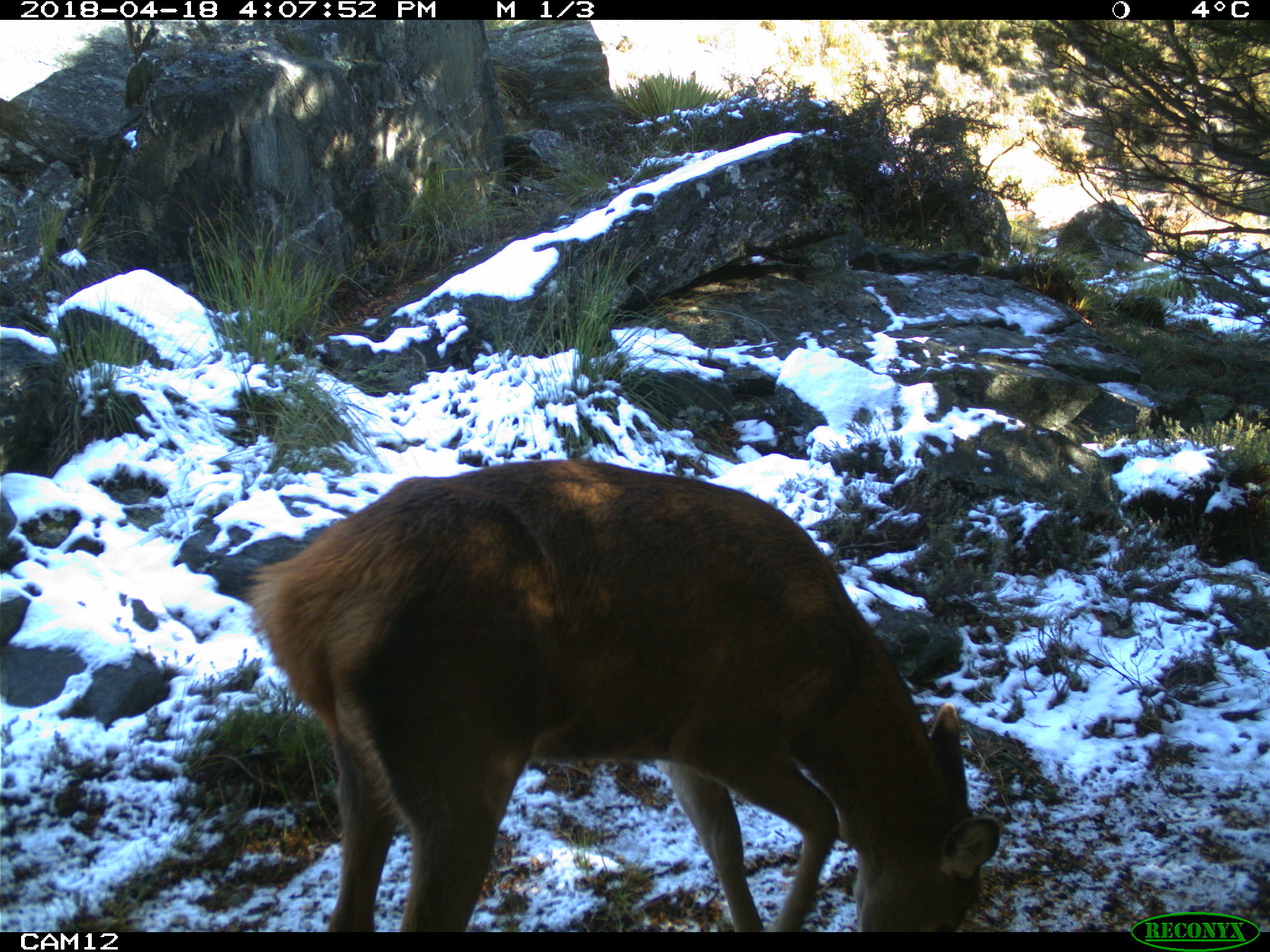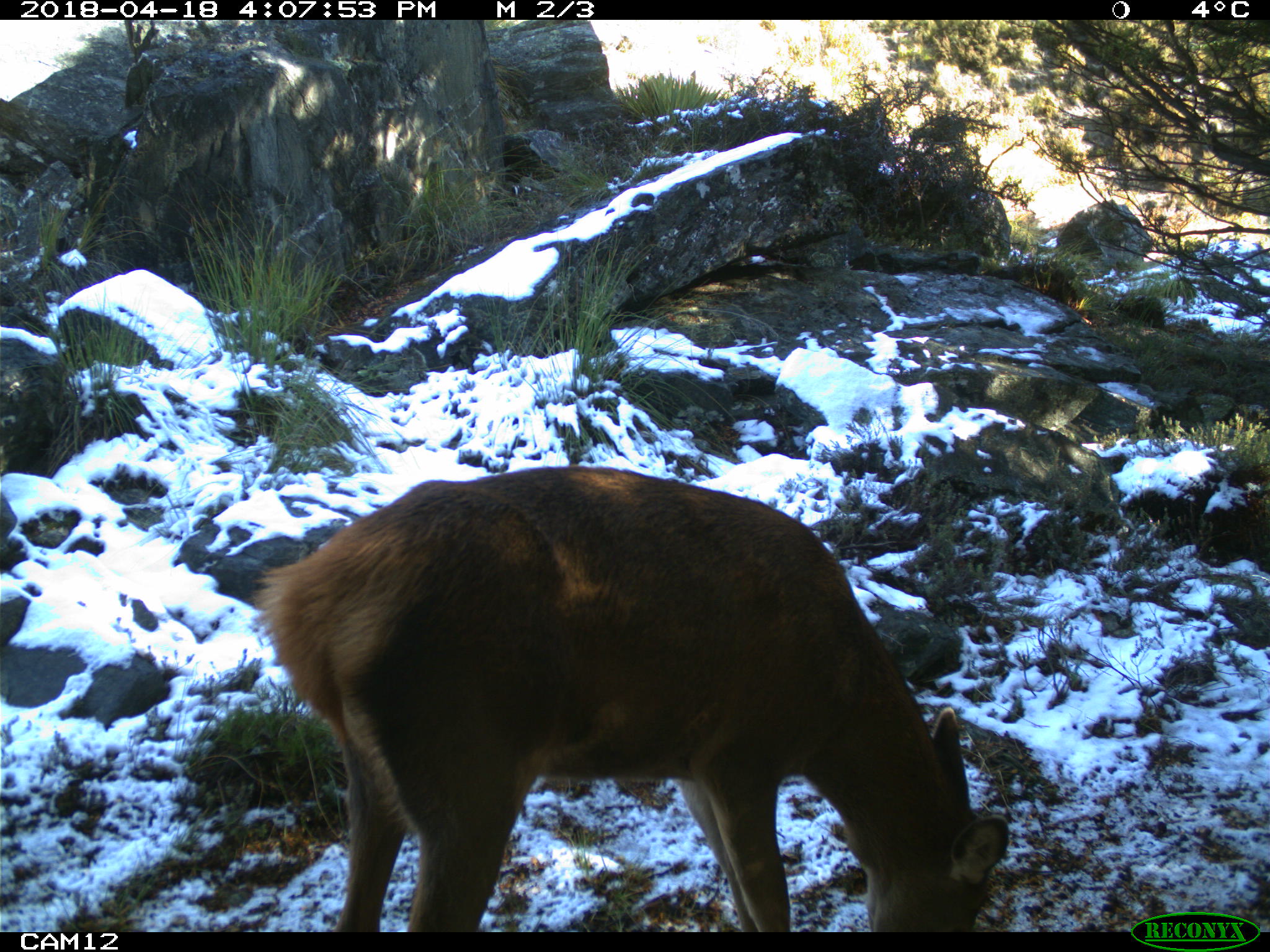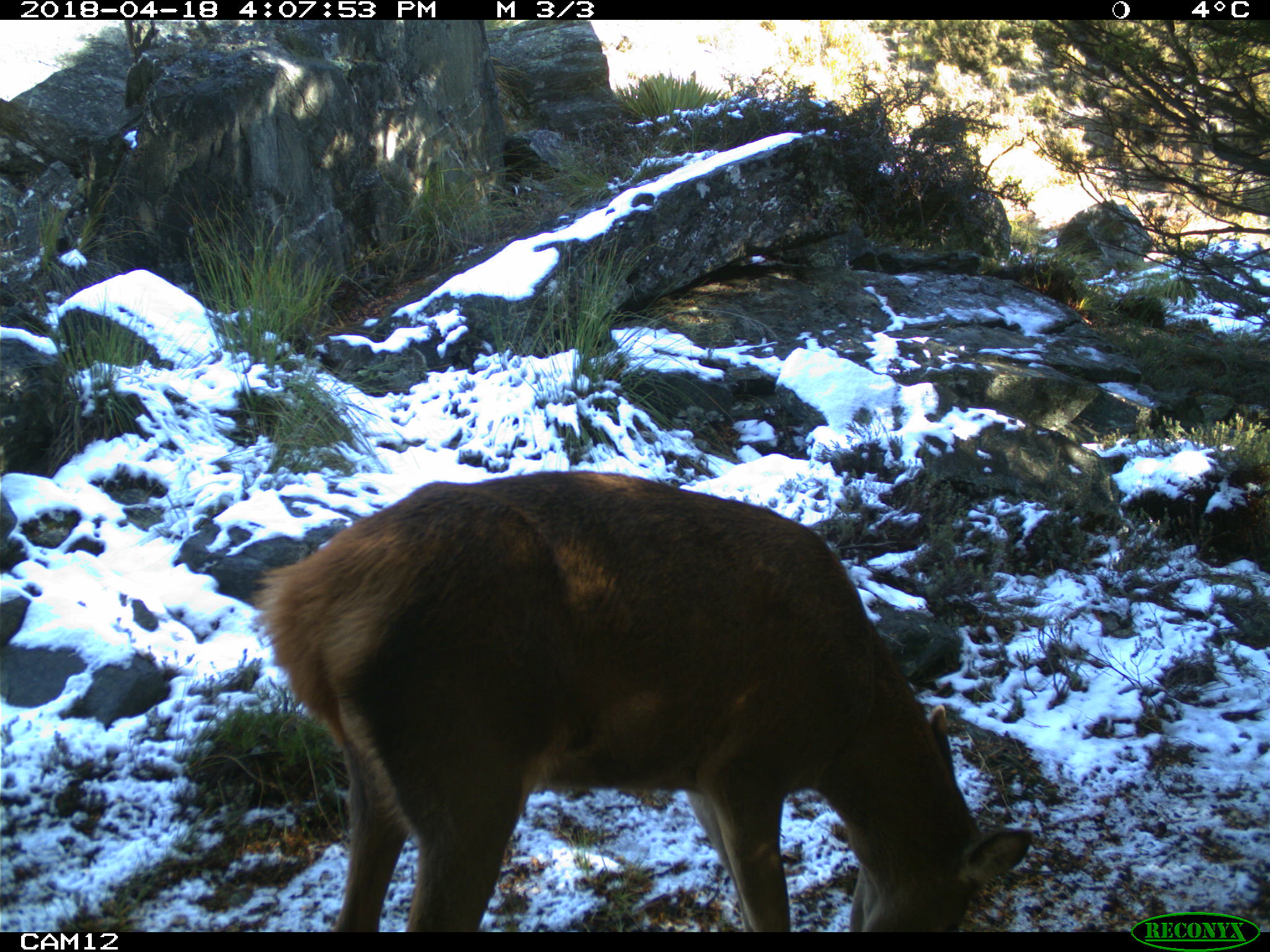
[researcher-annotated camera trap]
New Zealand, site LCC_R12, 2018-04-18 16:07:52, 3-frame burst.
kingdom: Animalia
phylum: Chordata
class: Mammalia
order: Artiodactyla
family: Cervidae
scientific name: Cervidae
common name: deer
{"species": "deer (Cervidae)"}